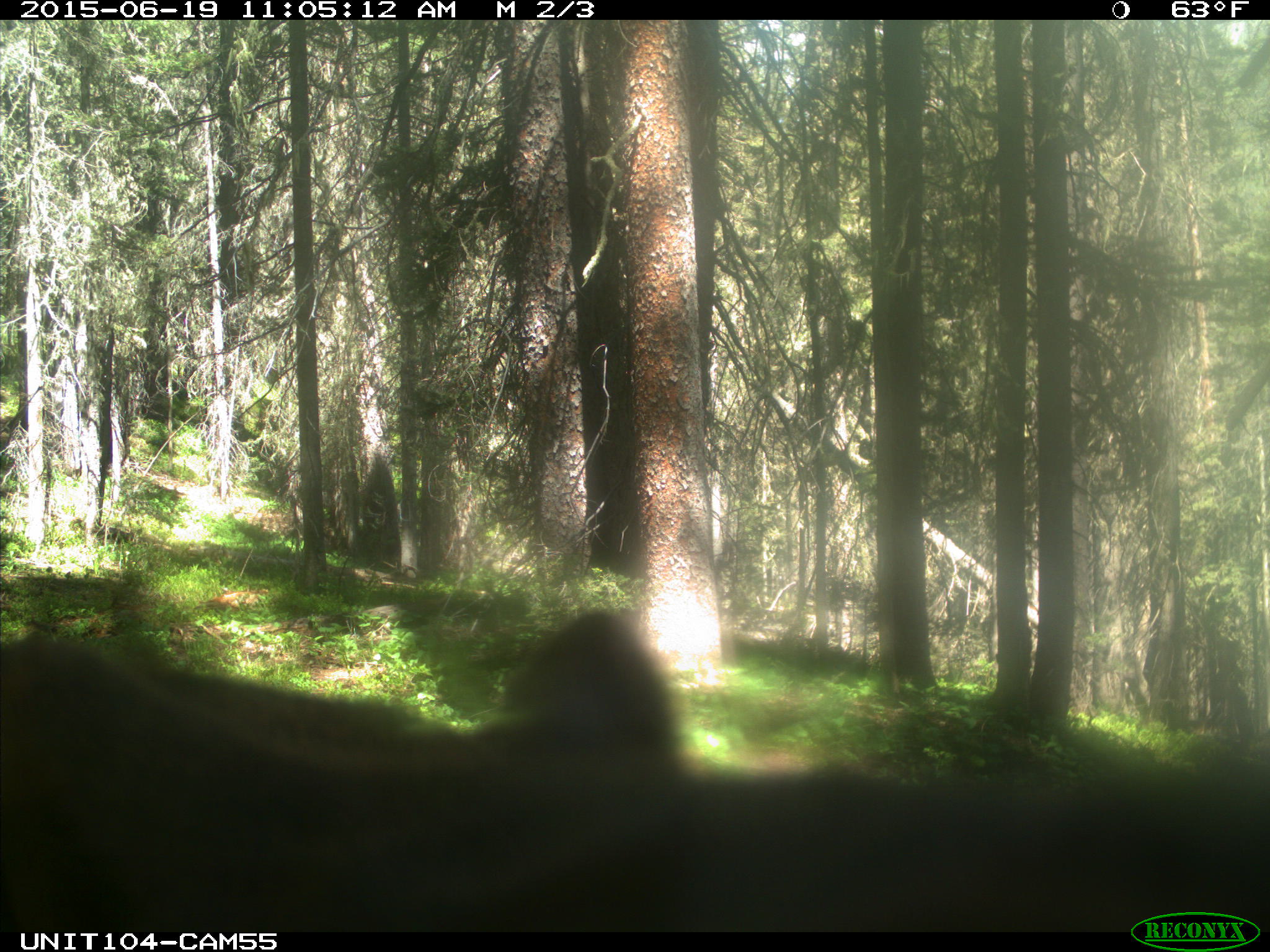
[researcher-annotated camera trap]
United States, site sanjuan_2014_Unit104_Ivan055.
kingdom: Animalia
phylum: Chordata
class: Mammalia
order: Artiodactyla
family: Cervidae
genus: Cervus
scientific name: Cervus elaphus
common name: red deer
Cervus elaphus (red deer).